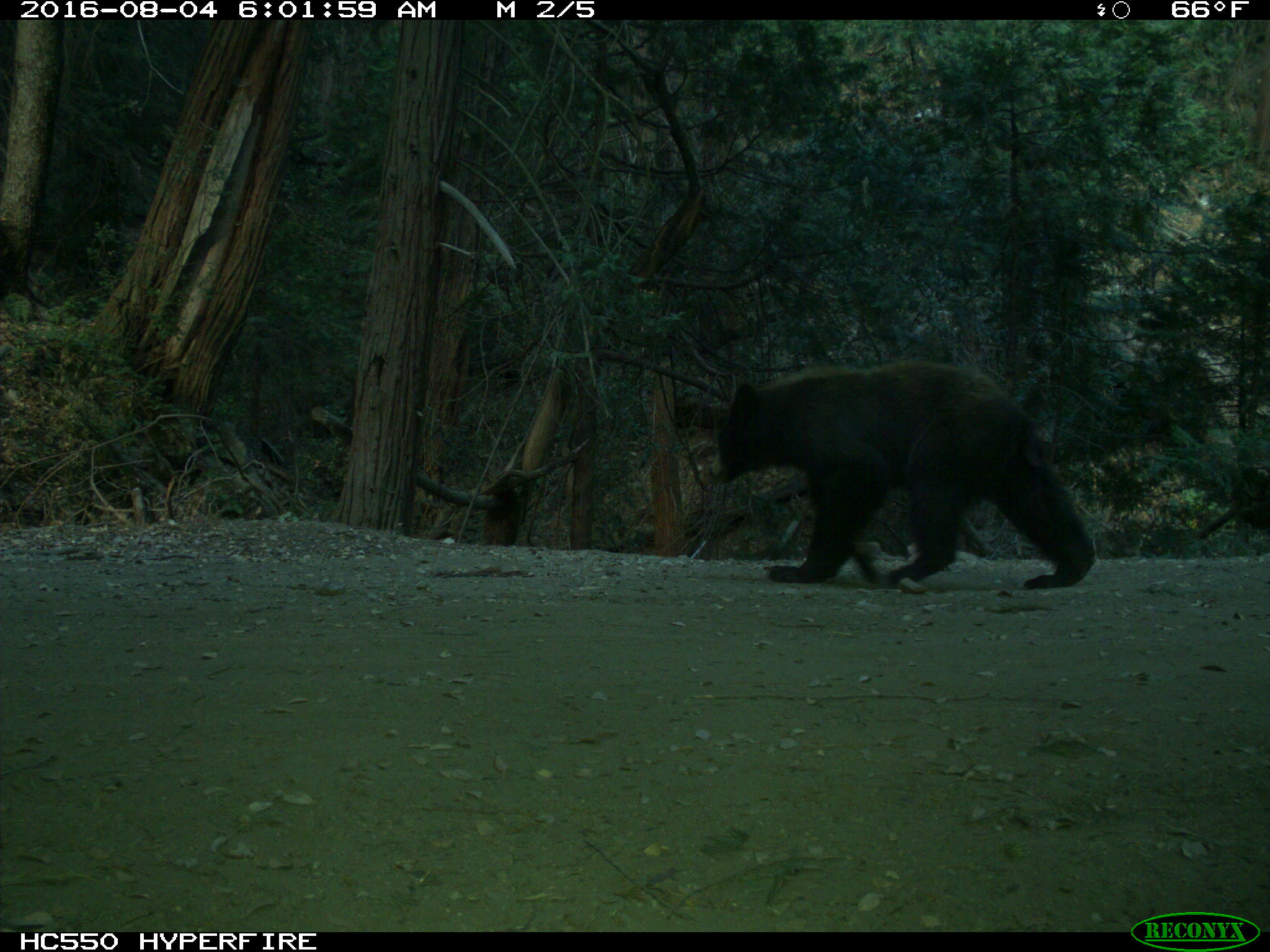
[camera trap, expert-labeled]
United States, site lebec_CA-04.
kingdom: Animalia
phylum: Chordata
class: Mammalia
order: Carnivora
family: Ursidae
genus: Ursus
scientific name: Ursus americanus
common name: american black bear